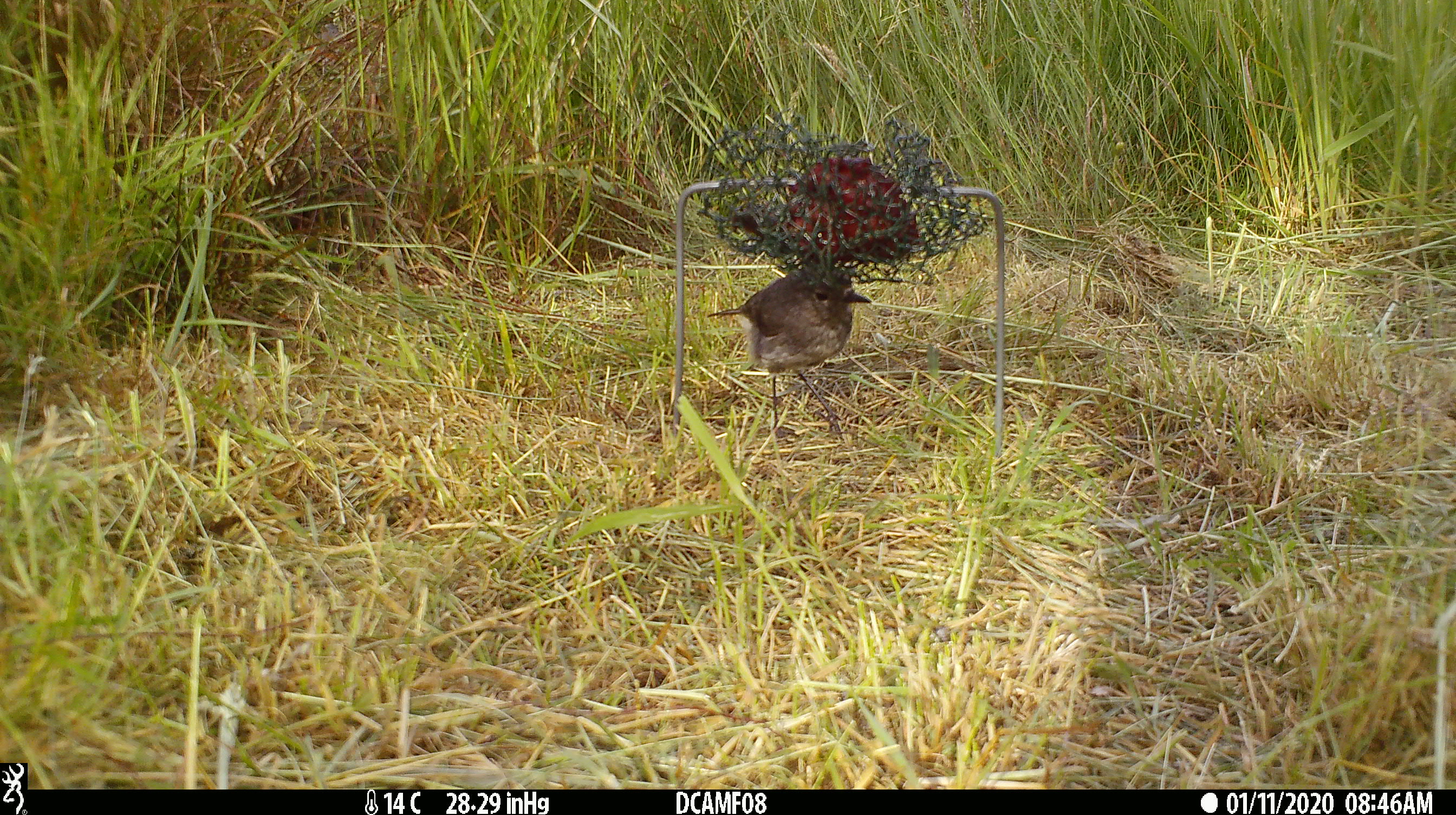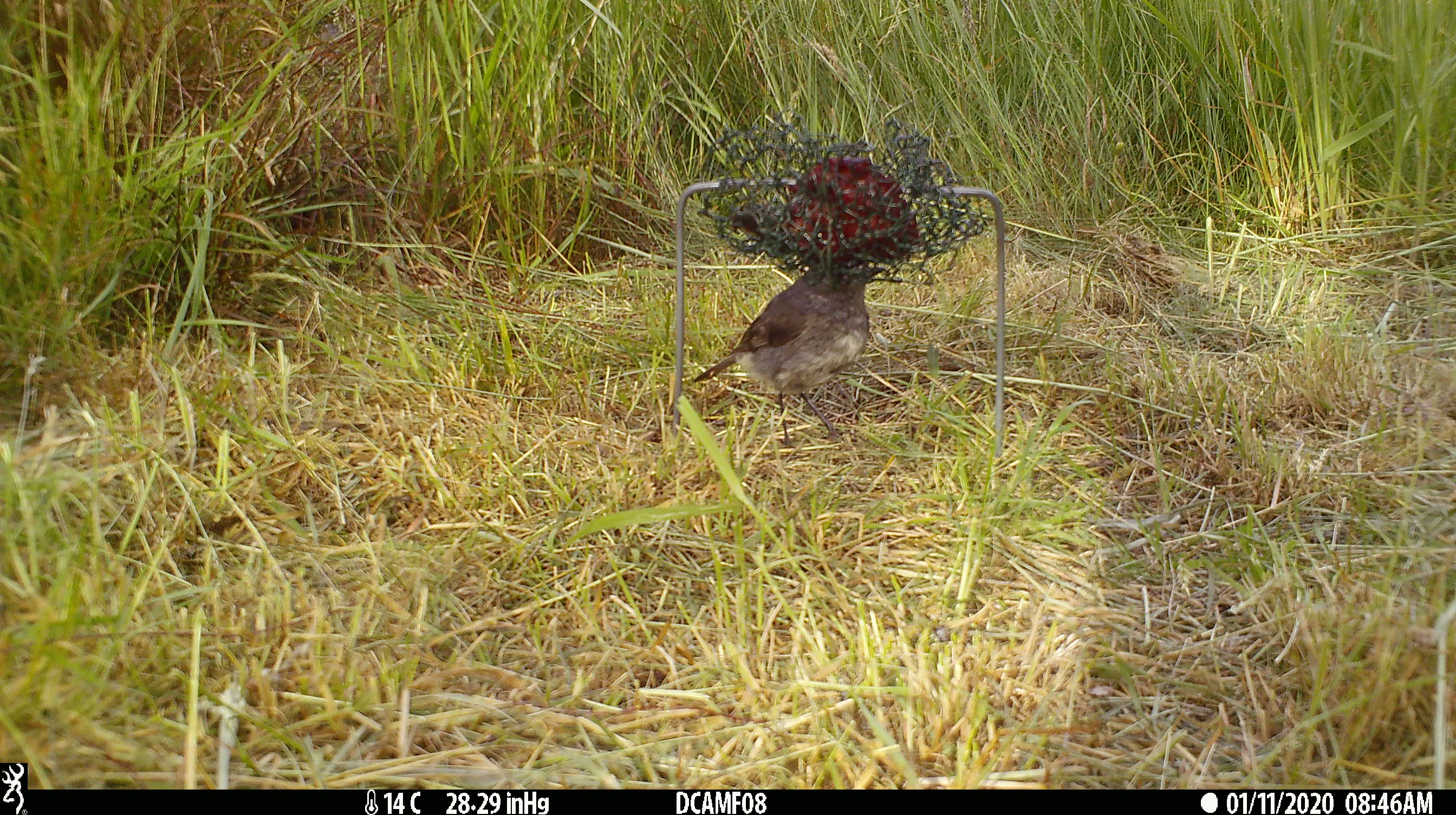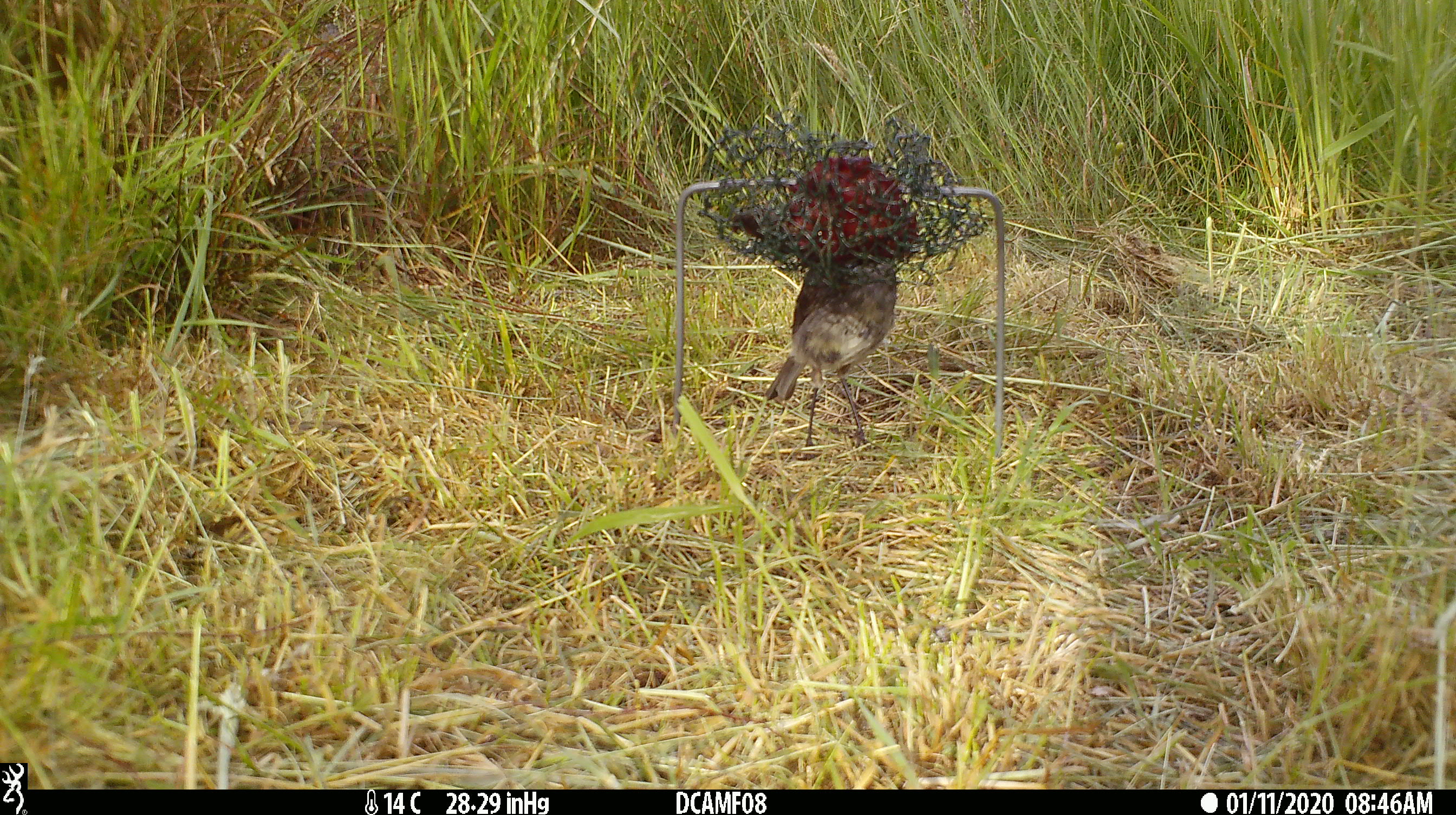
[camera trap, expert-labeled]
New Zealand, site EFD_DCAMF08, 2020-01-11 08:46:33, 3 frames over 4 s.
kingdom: Animalia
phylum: Chordata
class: Aves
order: Passeriformes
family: Petroicidae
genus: Petroica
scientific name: Petroica australis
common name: new zealand robin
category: robin